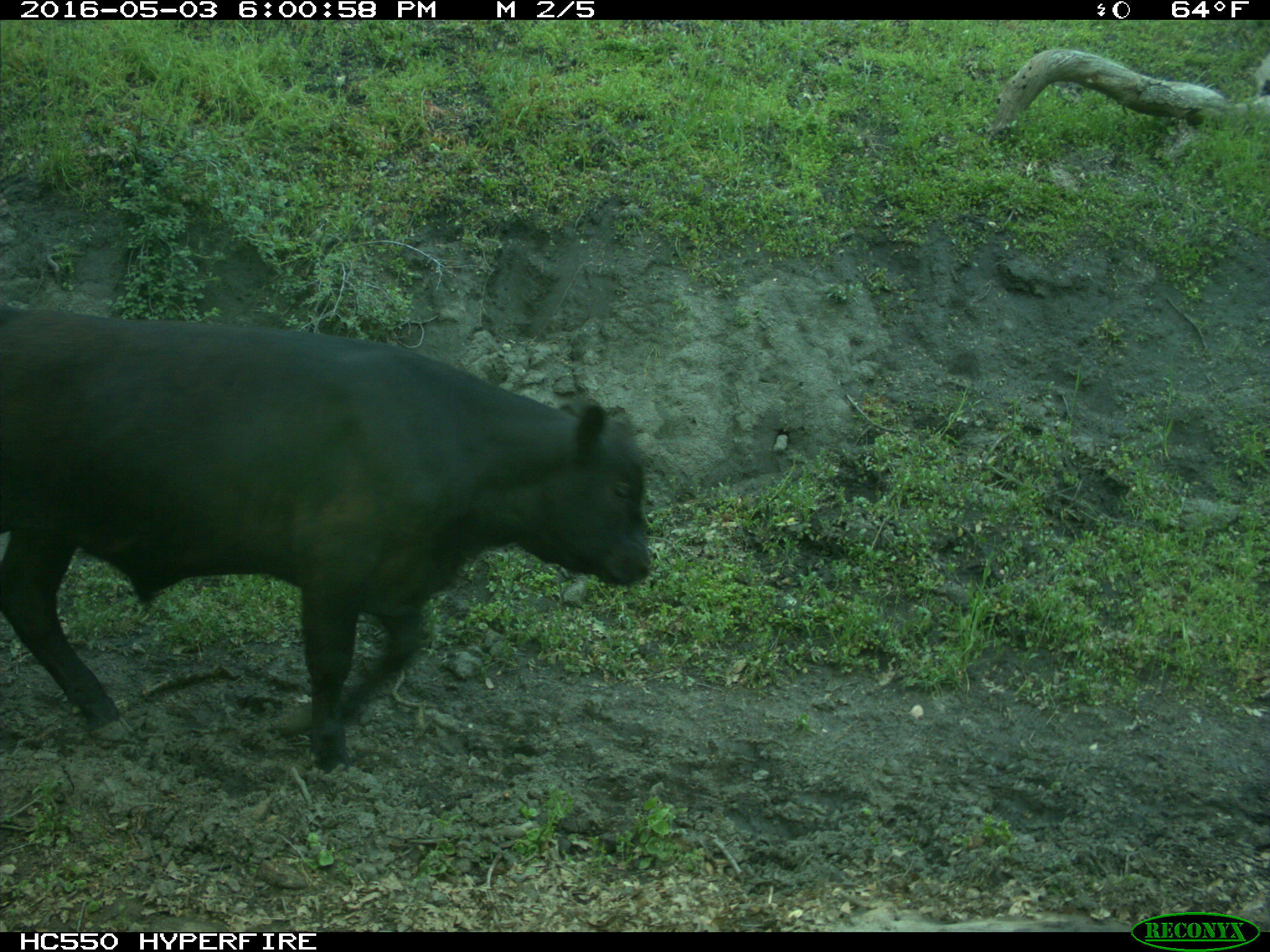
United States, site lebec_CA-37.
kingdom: Animalia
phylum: Chordata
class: Mammalia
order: Artiodactyla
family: Bovidae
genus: Bos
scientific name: Bos taurus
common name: domestic cow